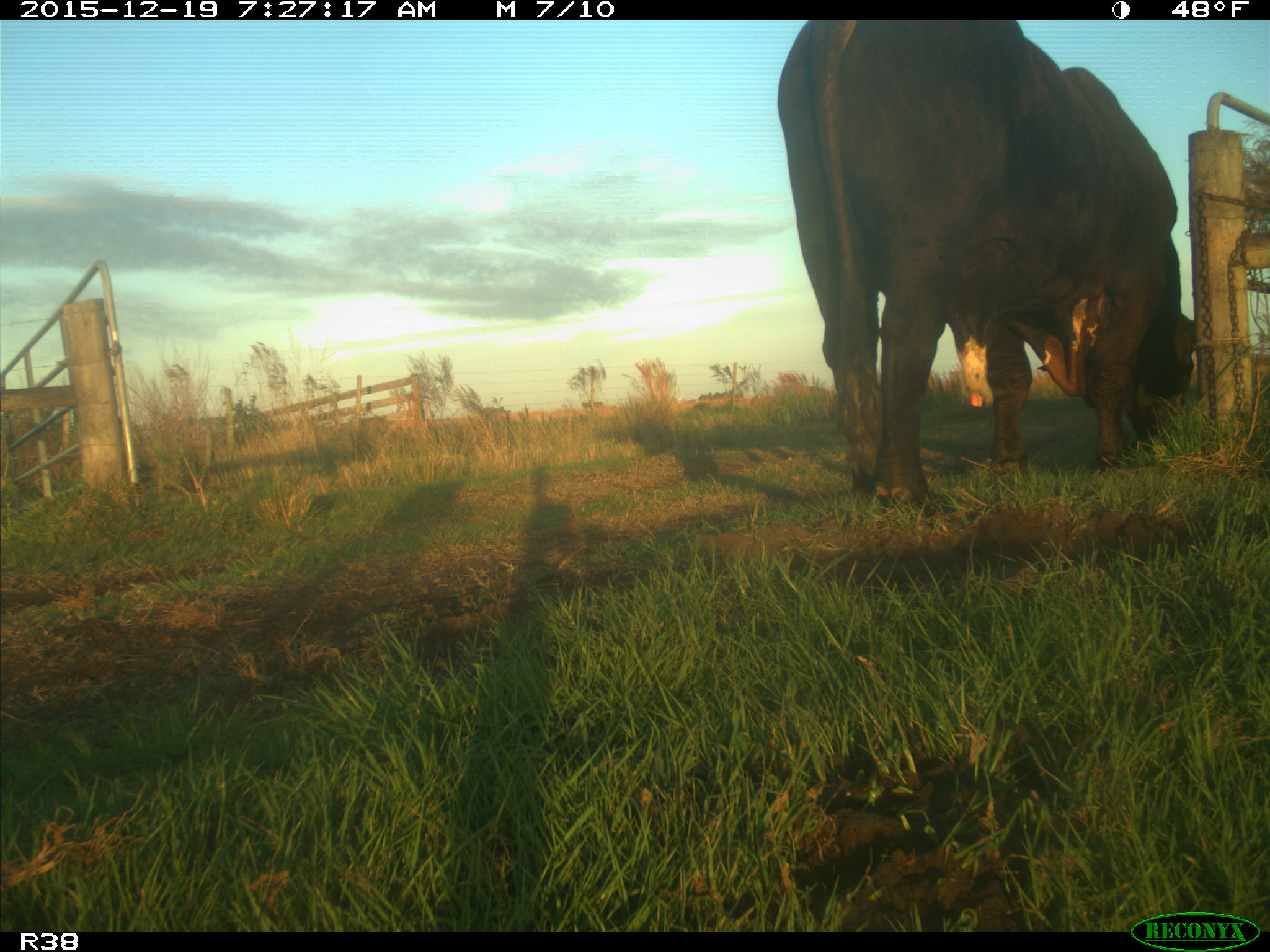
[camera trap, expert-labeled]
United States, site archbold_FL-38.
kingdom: Animalia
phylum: Chordata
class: Mammalia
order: Artiodactyla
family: Bovidae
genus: Bos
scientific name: Bos taurus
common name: domestic cow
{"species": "Bos taurus (domestic cow)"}